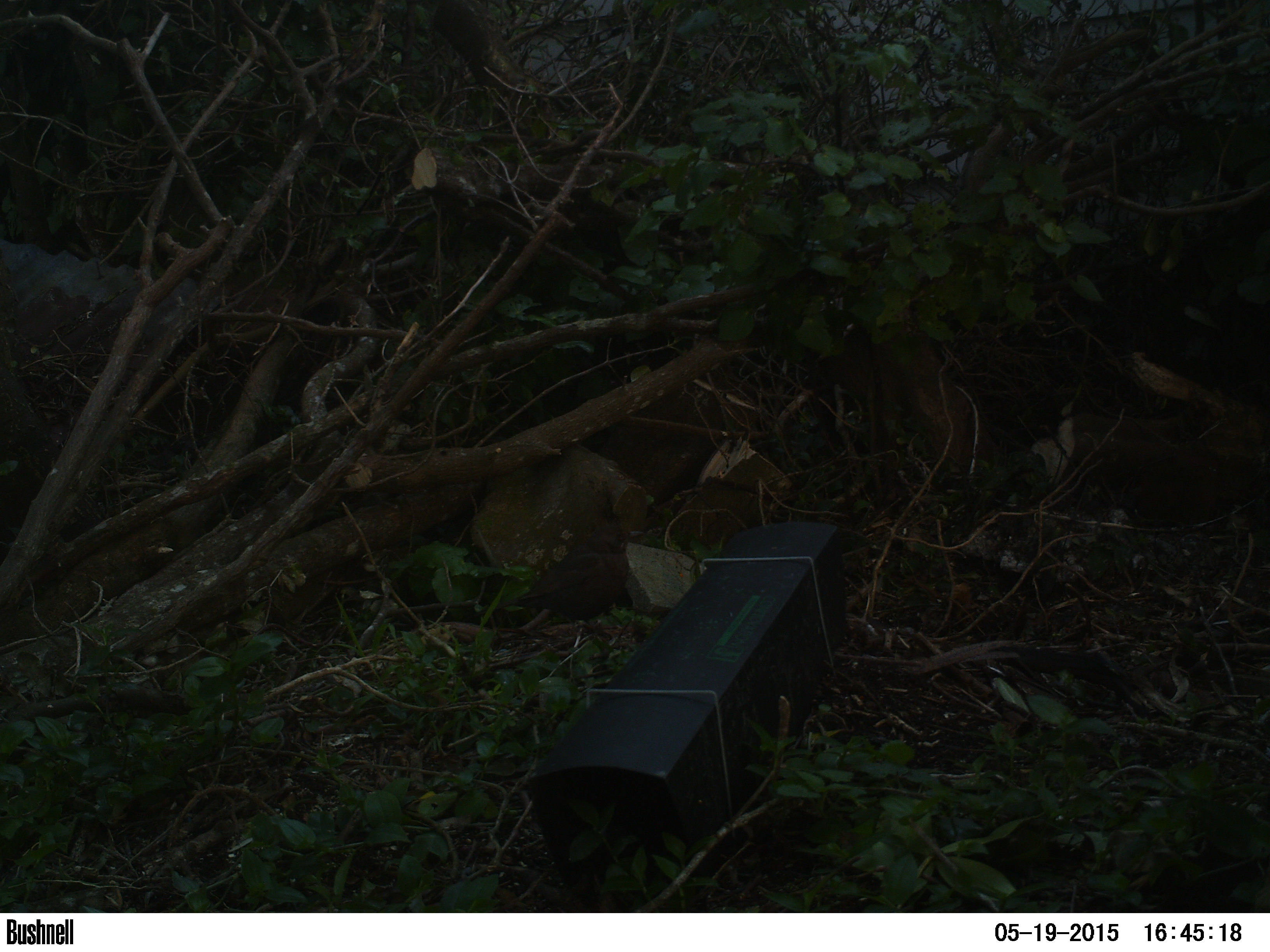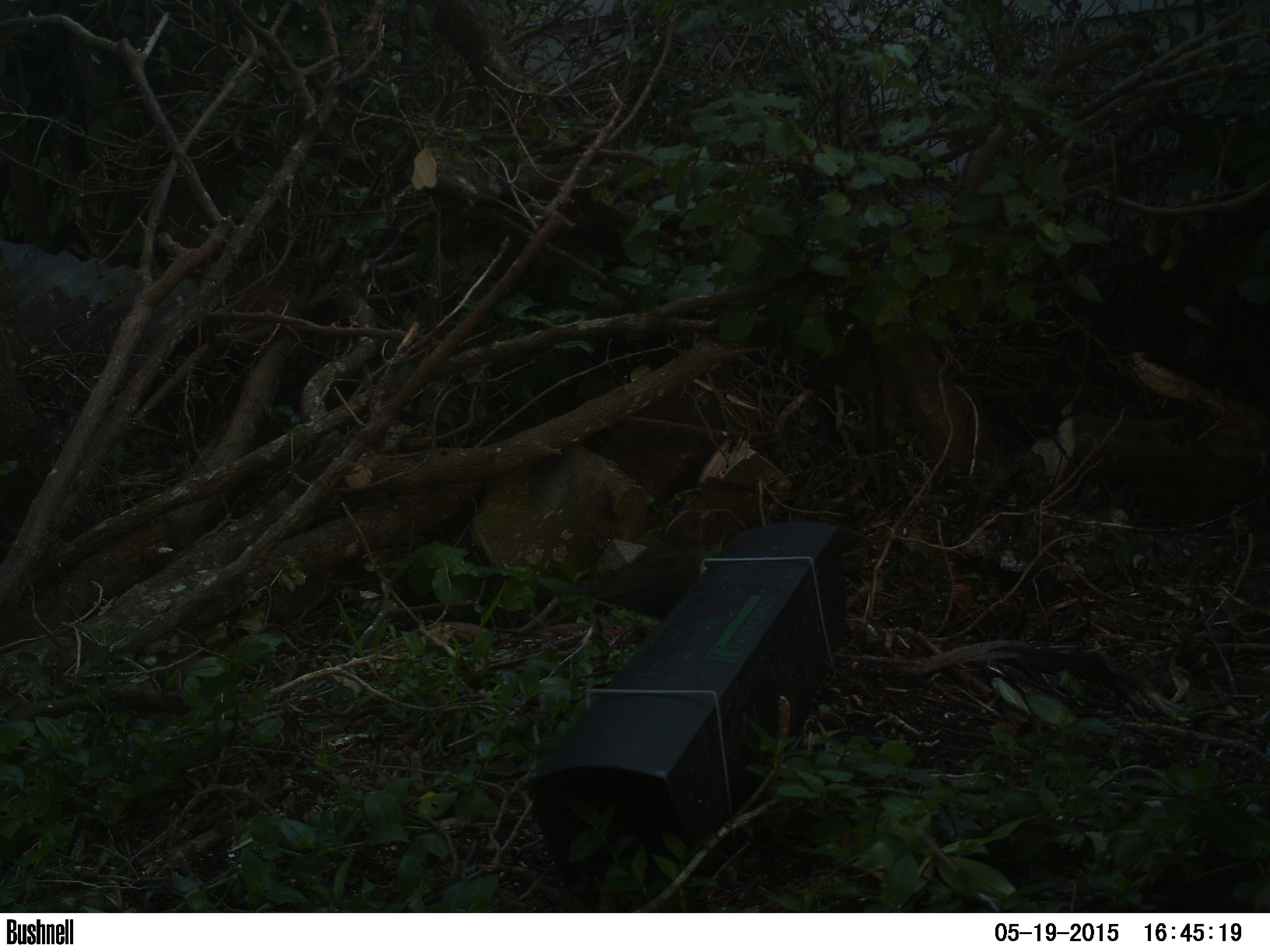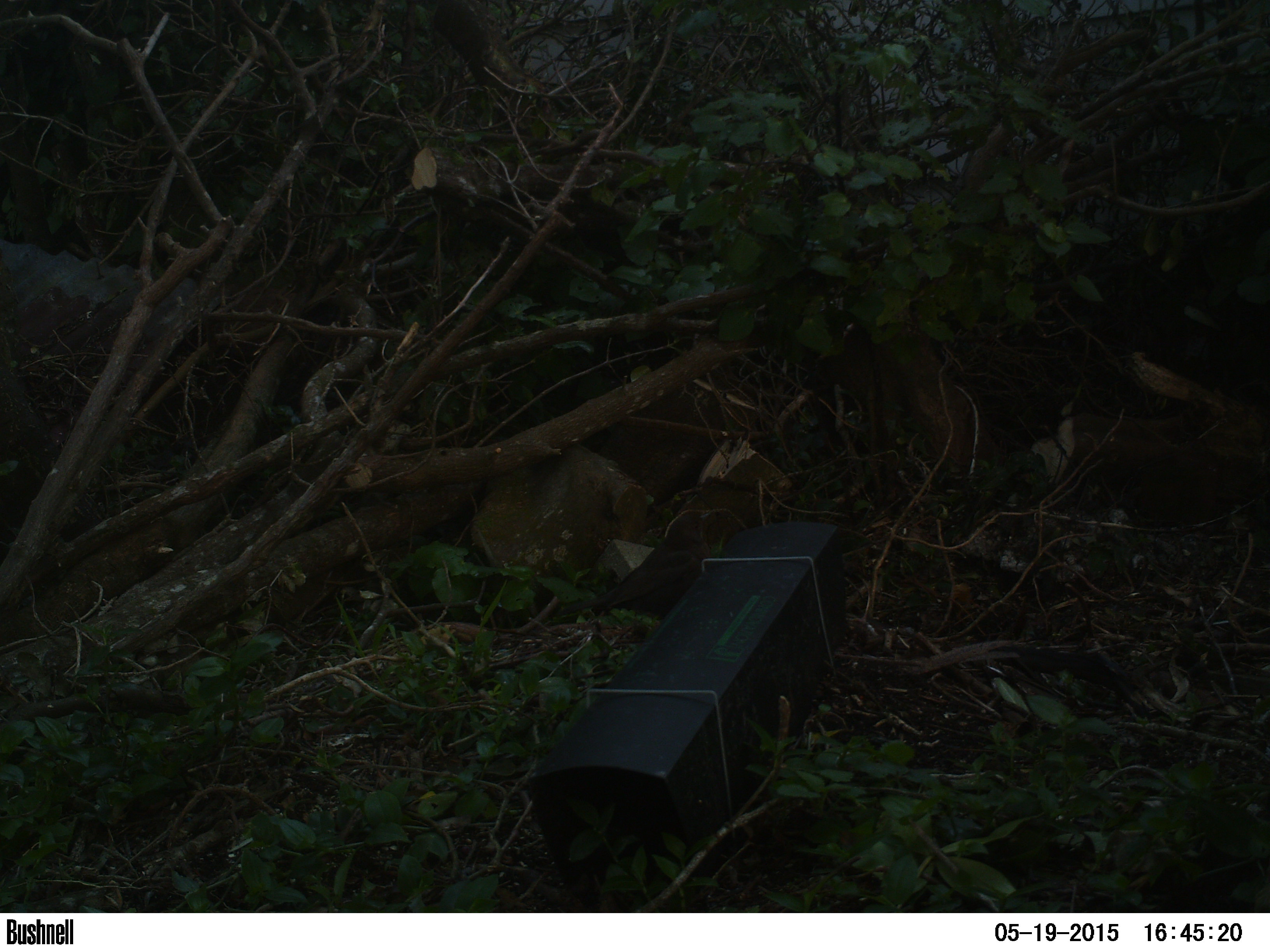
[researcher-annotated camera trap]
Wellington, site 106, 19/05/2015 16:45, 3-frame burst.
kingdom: Animalia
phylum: Chordata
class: Aves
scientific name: Aves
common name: bird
Bird (Aves).